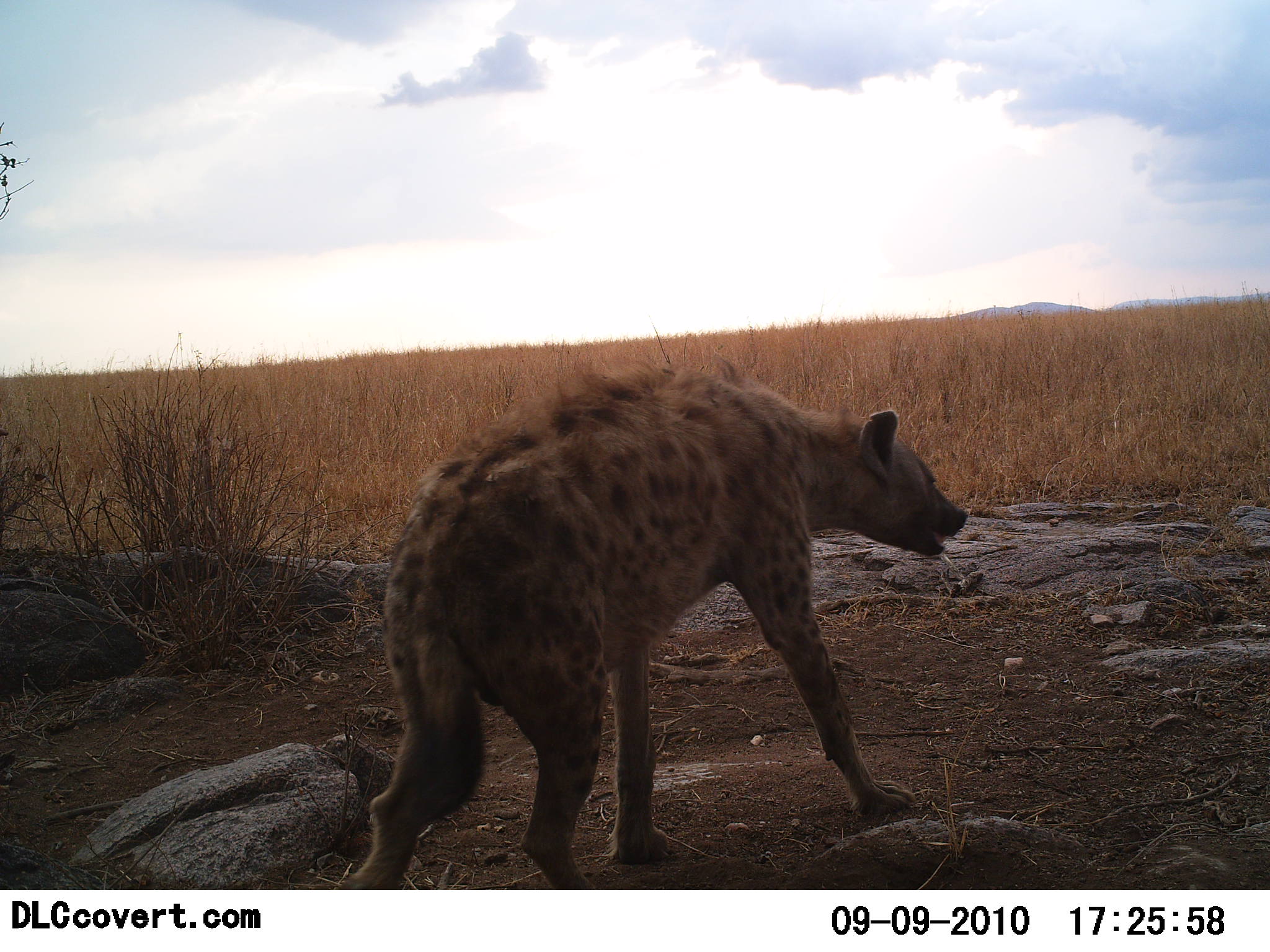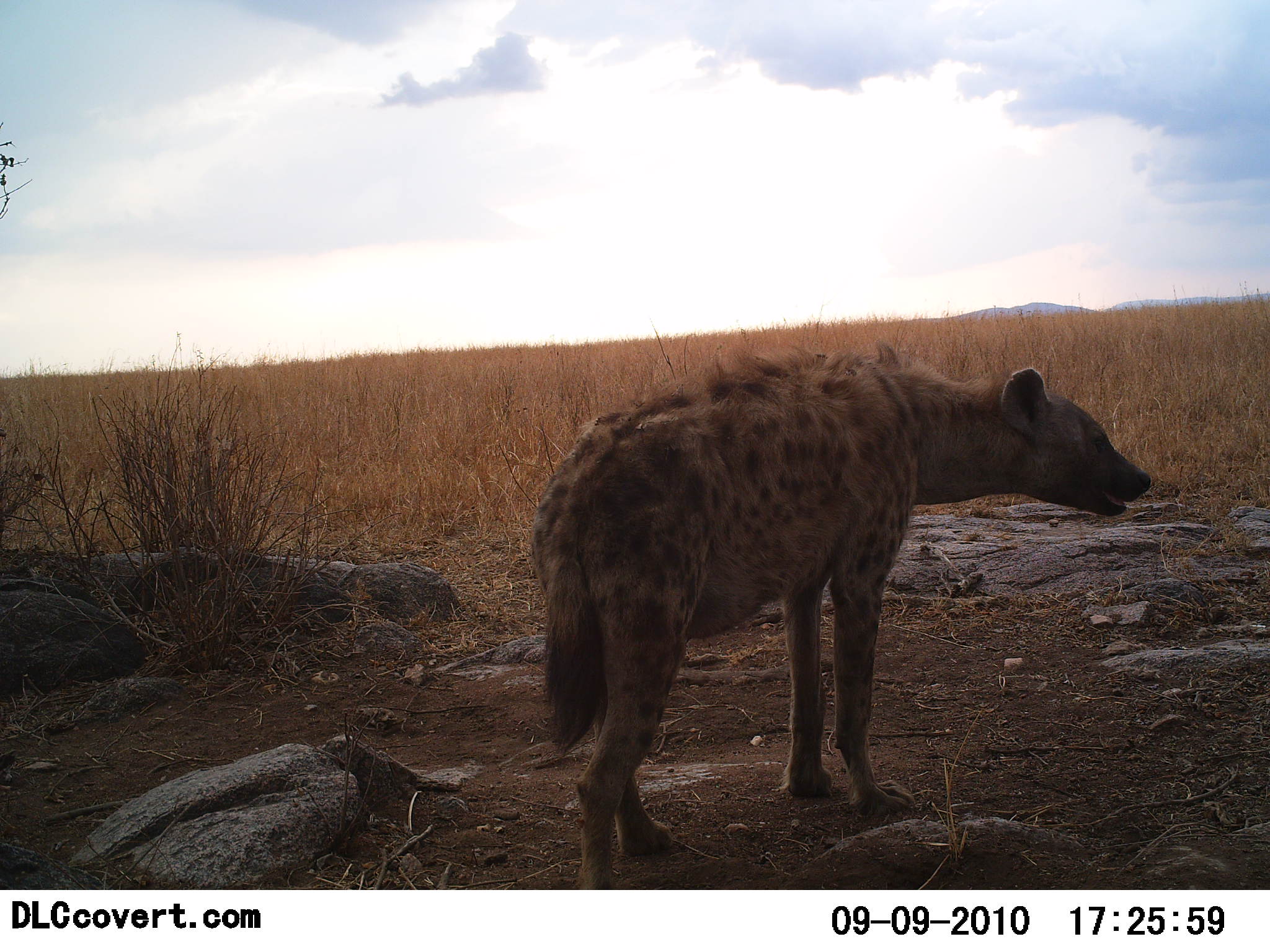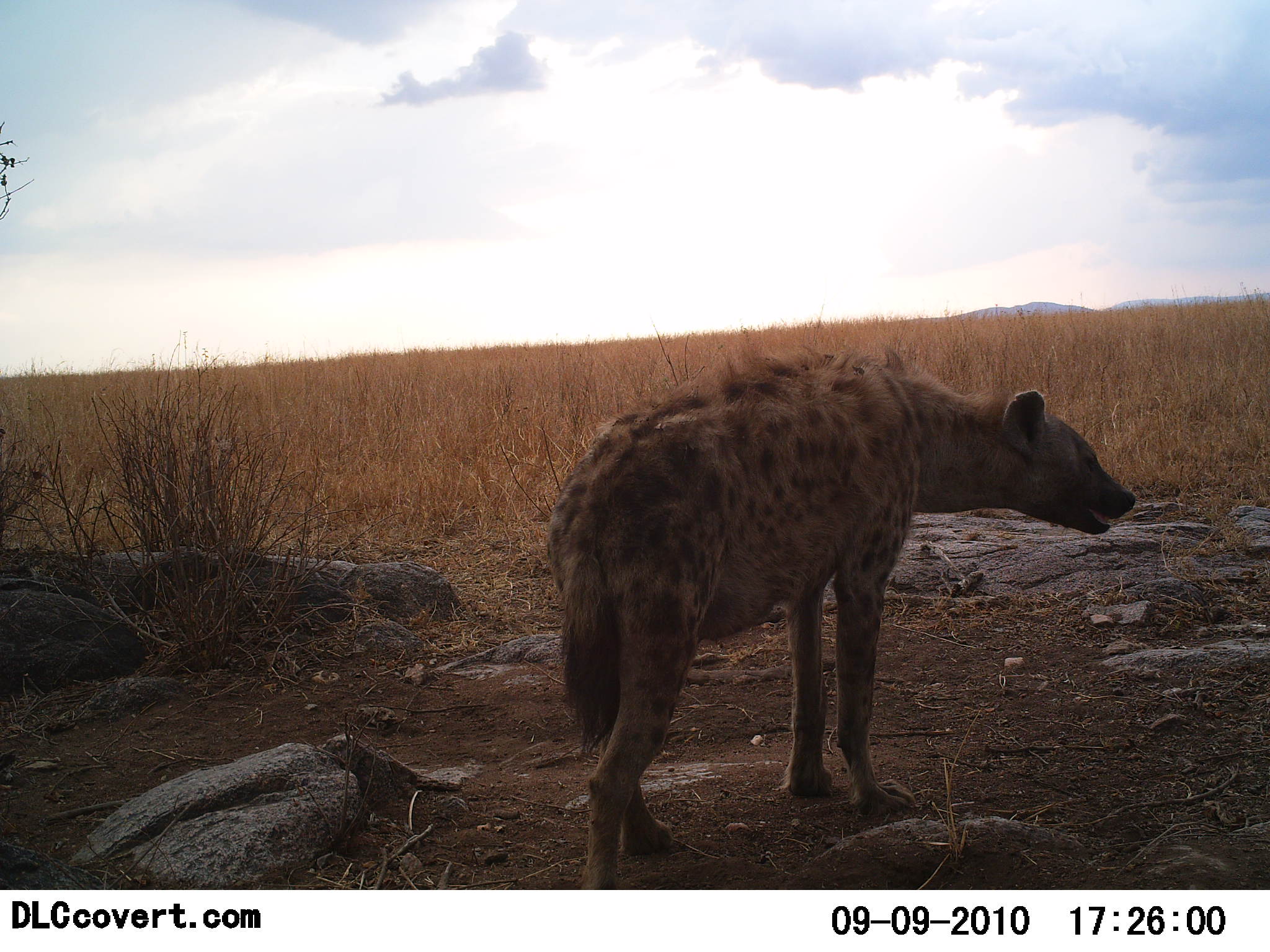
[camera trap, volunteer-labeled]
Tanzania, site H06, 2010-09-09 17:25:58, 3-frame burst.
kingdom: Animalia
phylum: Chordata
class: Mammalia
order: Carnivora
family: Hyaenidae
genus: Crocuta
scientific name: Crocuta crocuta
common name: spotted hyena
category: hyenaspotted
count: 1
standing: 50%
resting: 0%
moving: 56%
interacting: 0%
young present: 0%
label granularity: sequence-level